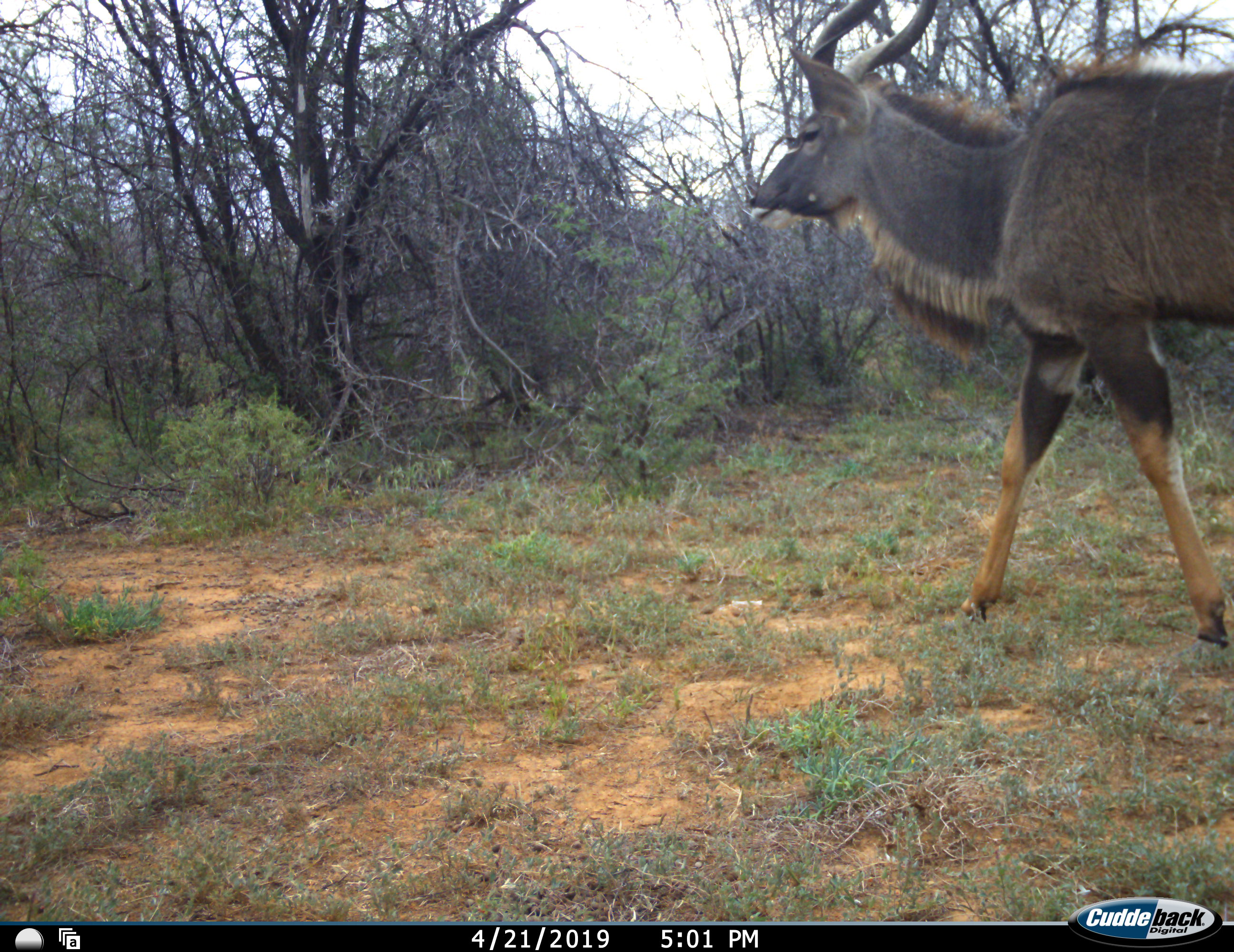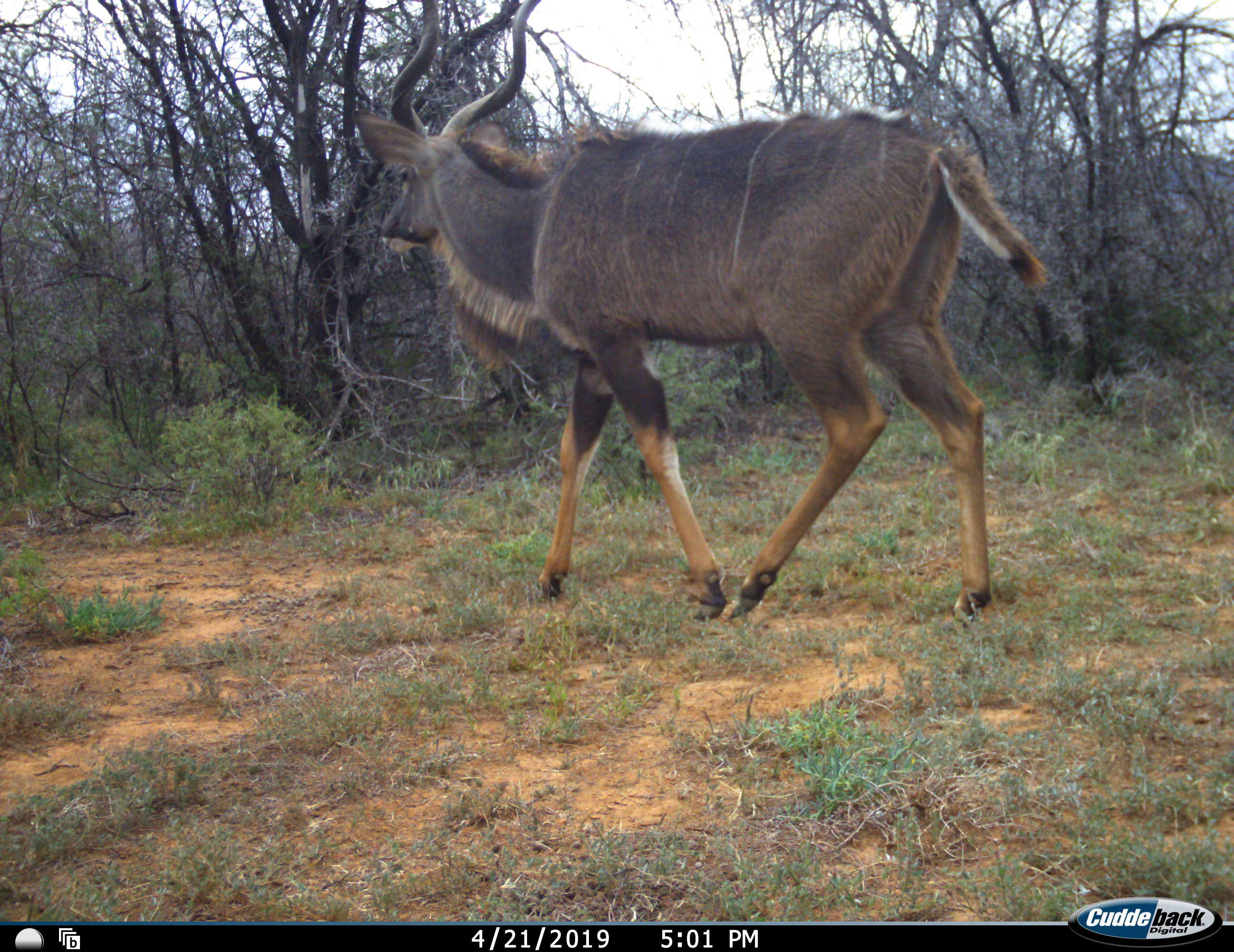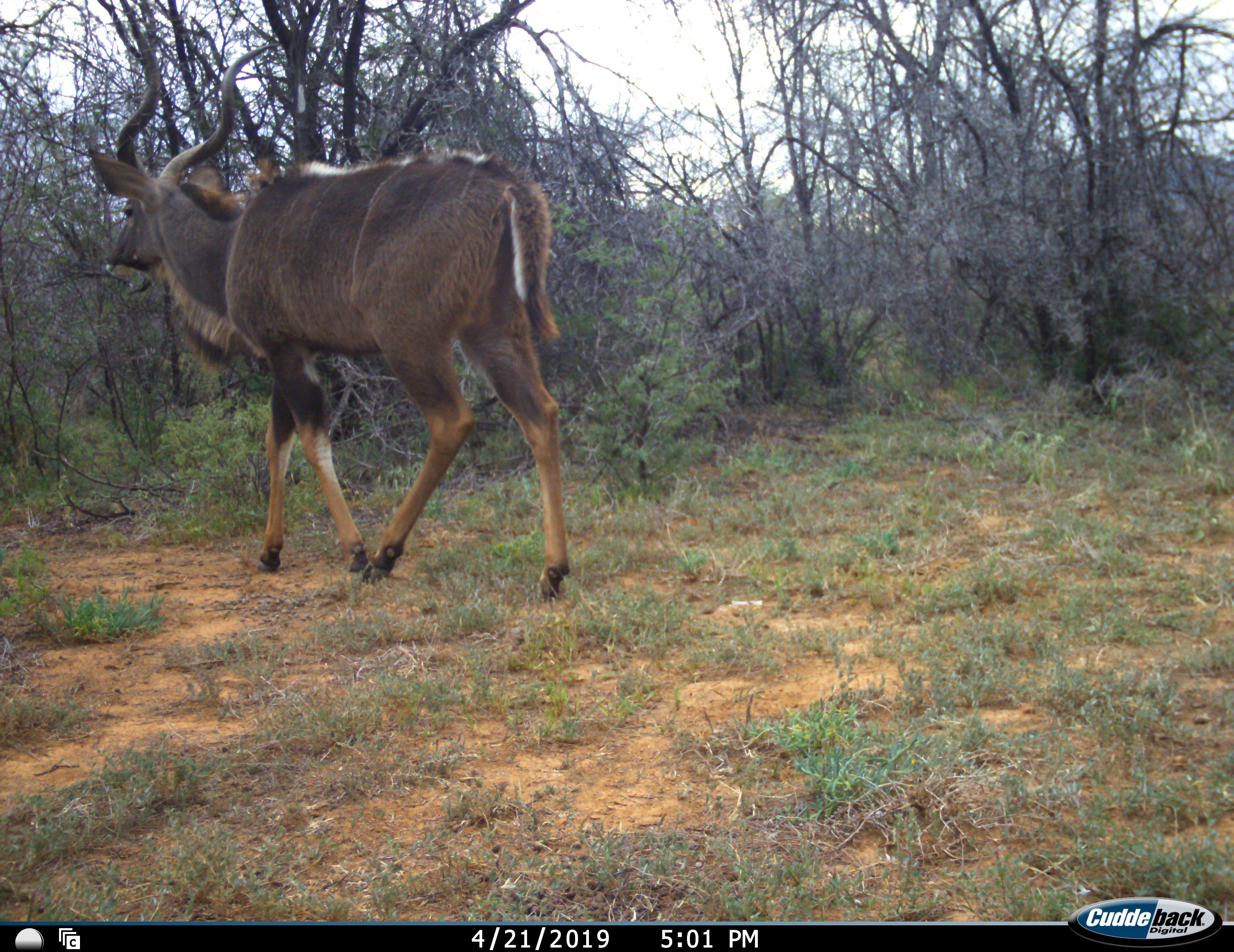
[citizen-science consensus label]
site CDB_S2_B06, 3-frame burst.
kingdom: Animalia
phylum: Chordata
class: Mammalia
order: Artiodactyla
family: Bovidae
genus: Tragelaphus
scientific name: Tragelaphus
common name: kudu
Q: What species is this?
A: Kudu (Tragelaphus).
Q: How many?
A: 1.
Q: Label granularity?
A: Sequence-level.